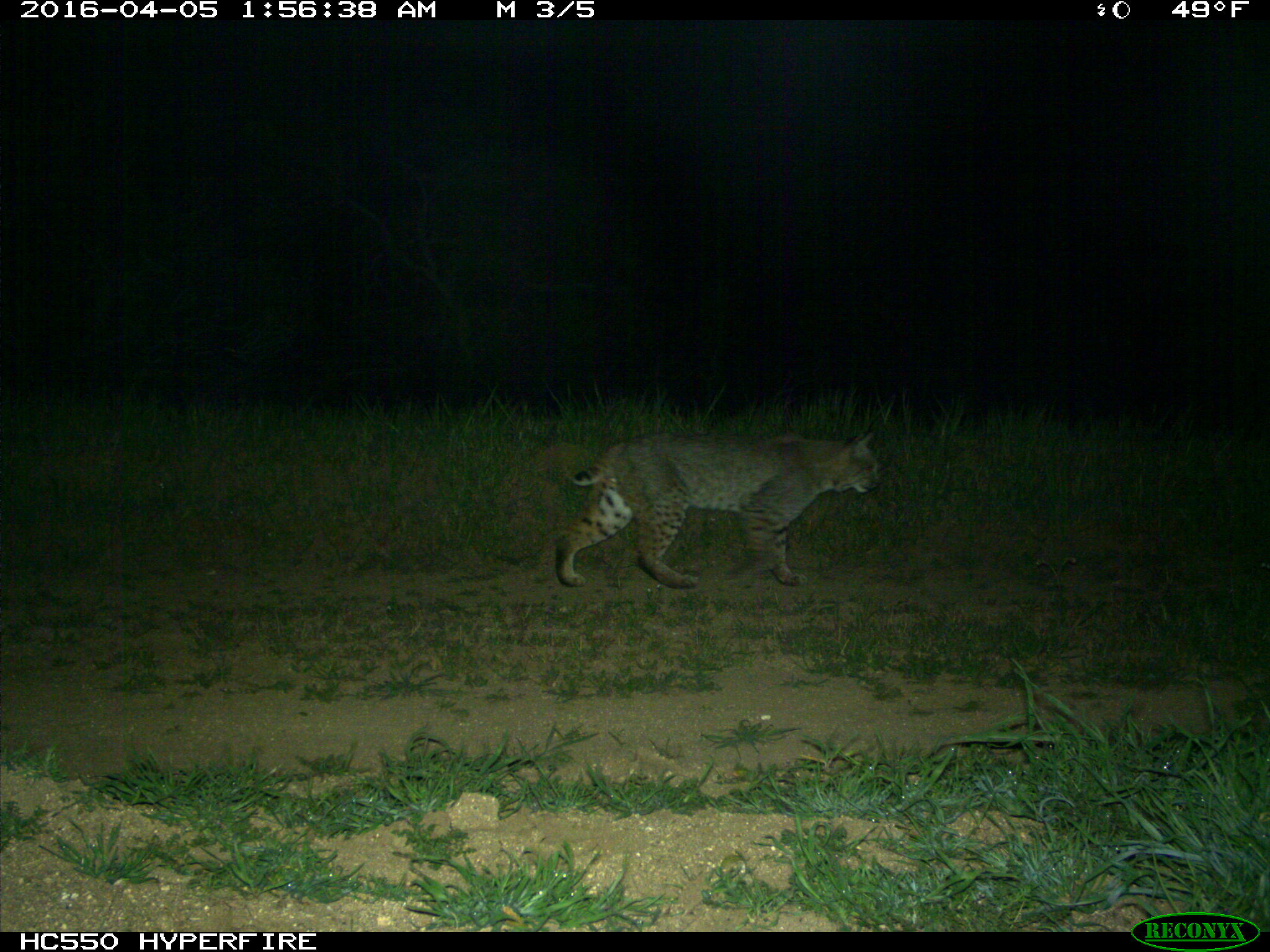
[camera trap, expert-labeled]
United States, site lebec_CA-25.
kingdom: Animalia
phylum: Chordata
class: Mammalia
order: Carnivora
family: Felidae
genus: Lynx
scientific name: Lynx rufus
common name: bobcat